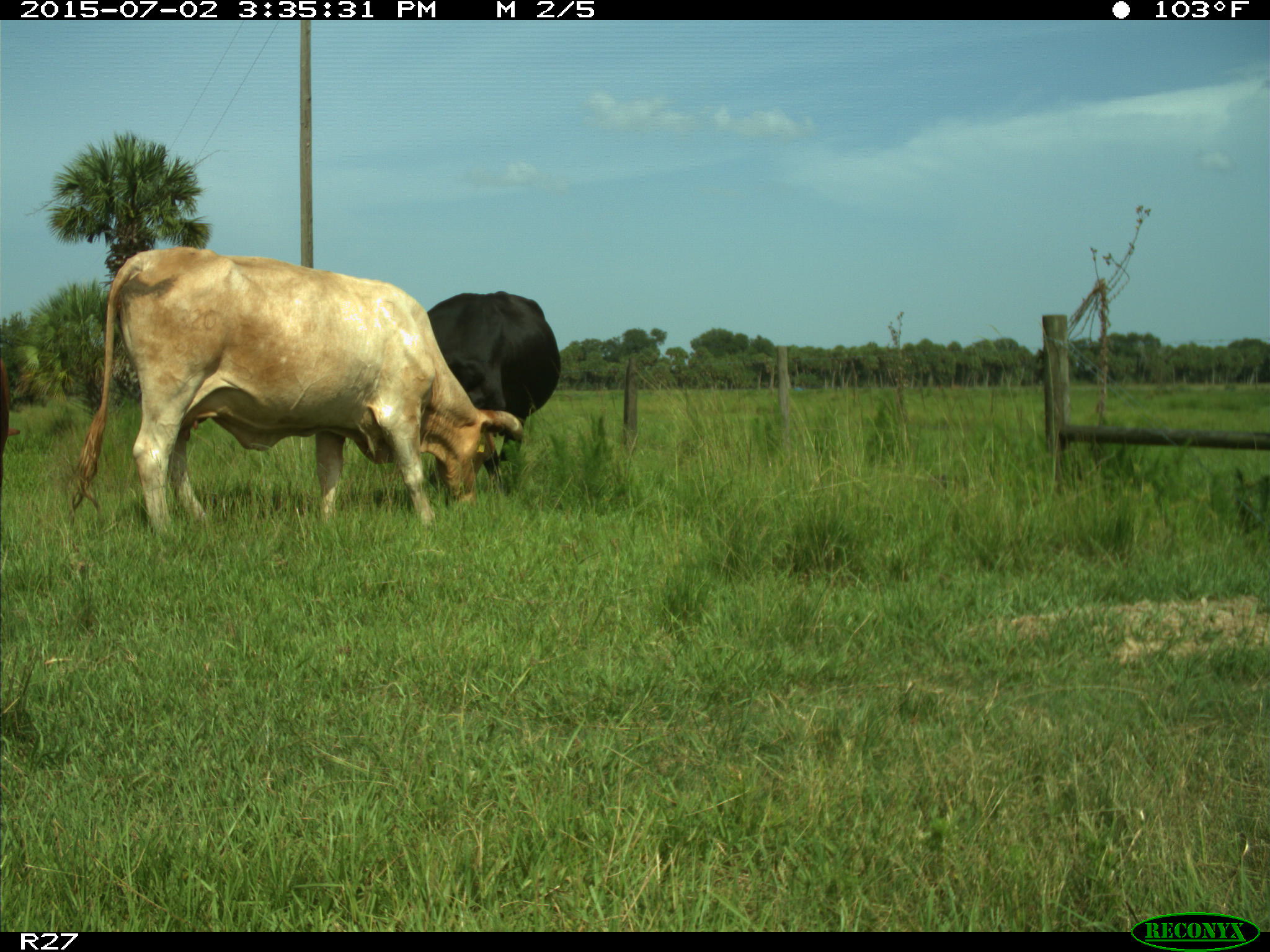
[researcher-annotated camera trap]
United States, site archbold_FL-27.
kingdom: Animalia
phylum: Chordata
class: Mammalia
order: Artiodactyla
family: Bovidae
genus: Bos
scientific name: Bos taurus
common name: domestic cow